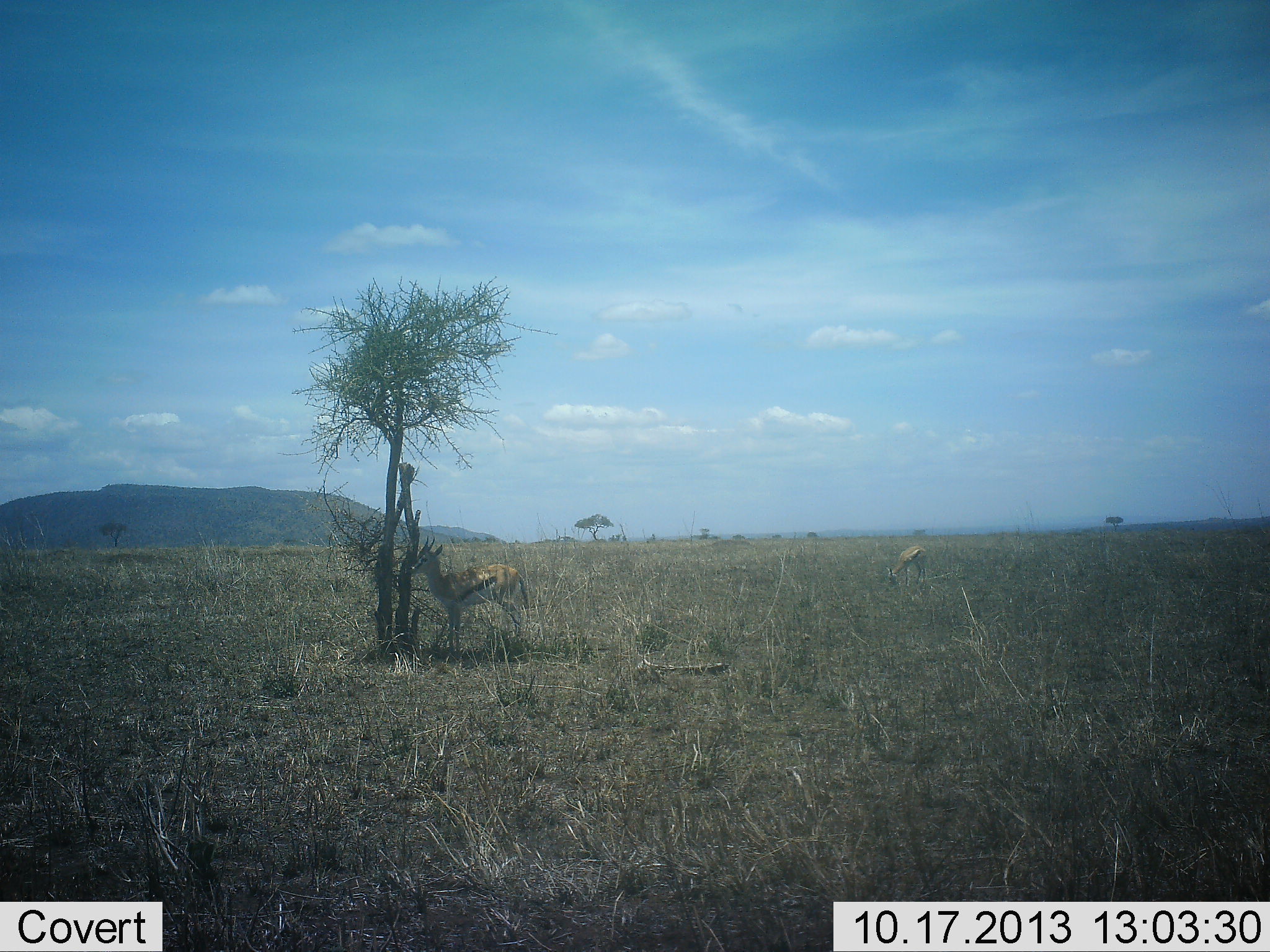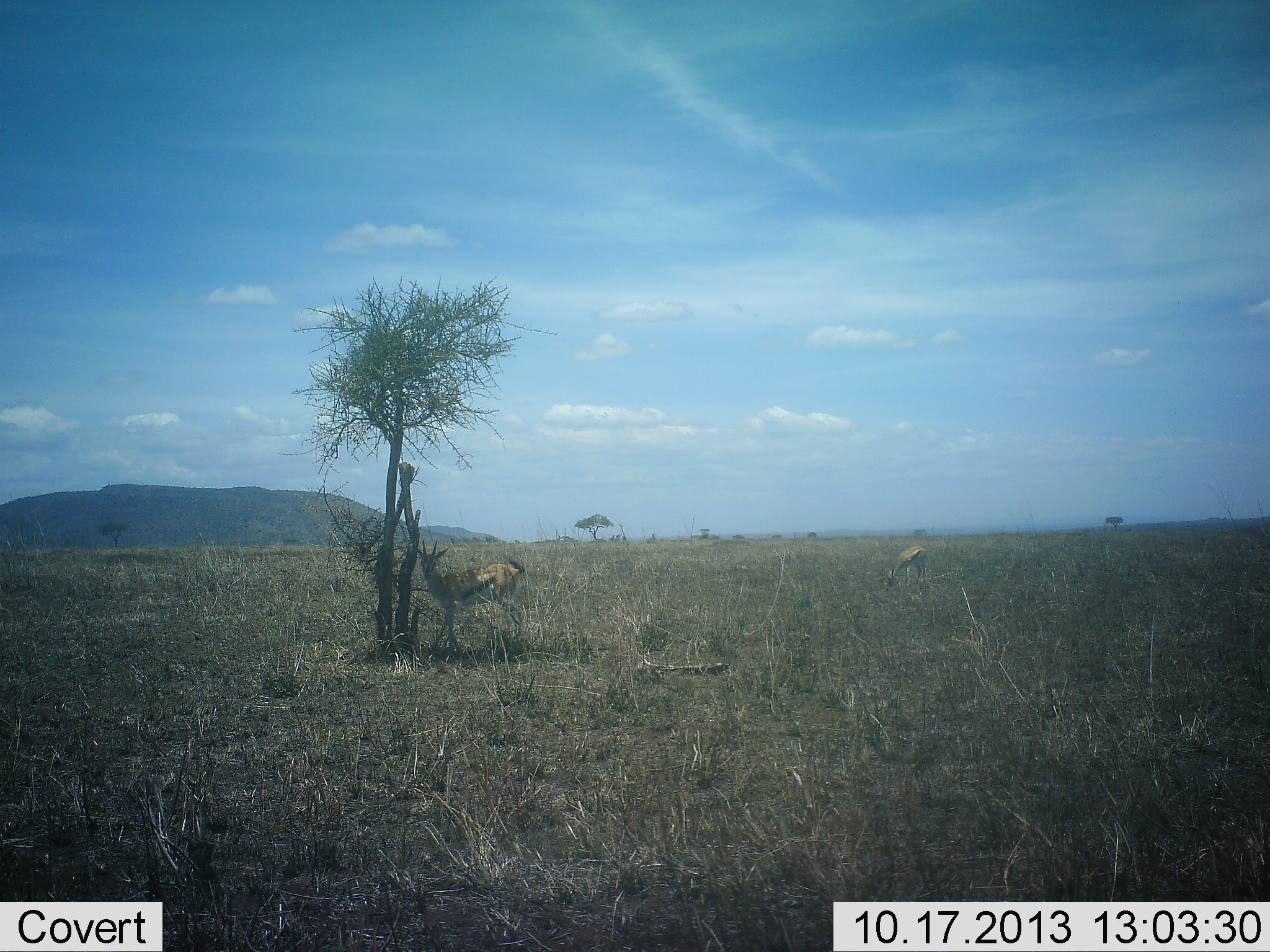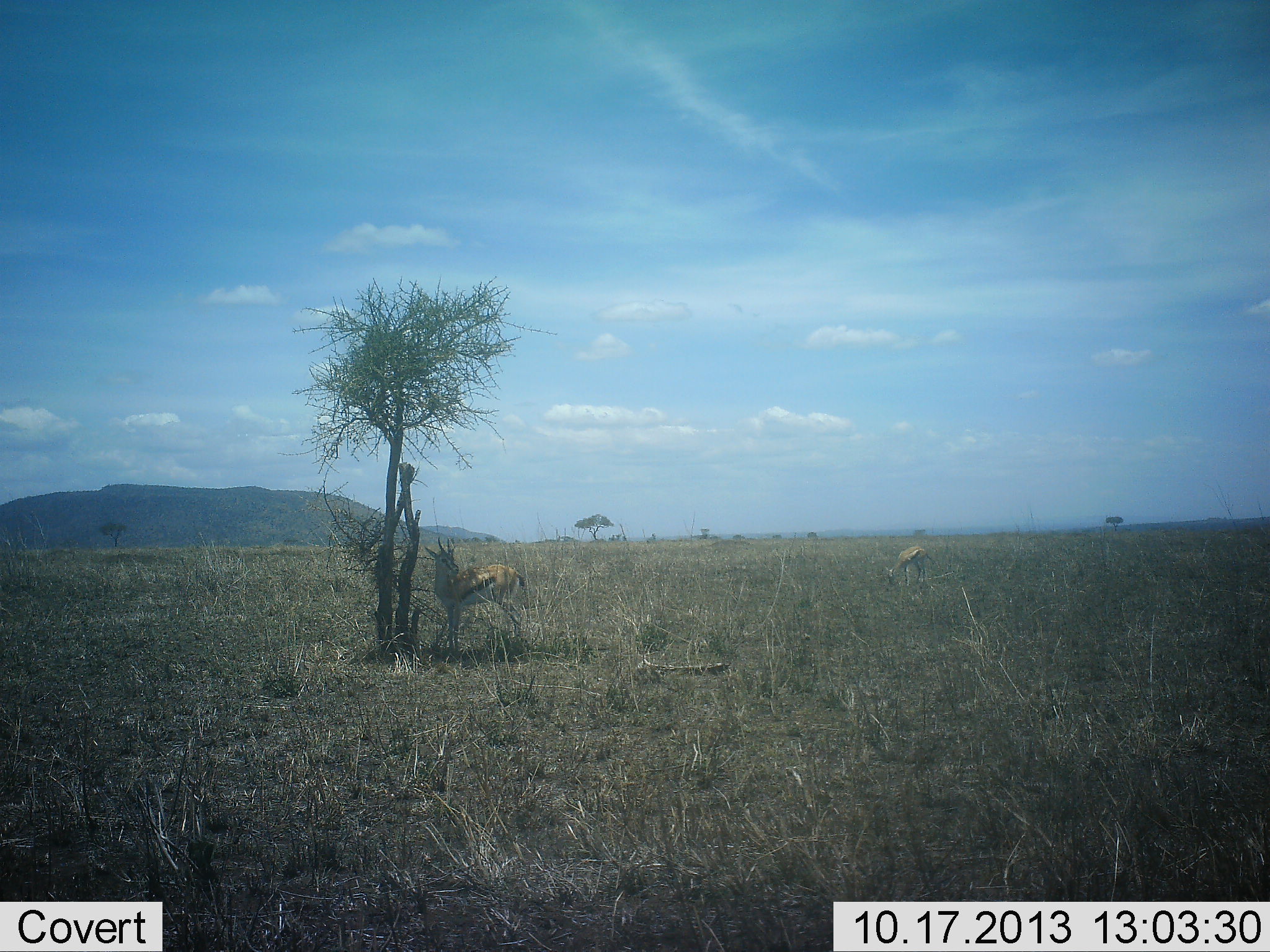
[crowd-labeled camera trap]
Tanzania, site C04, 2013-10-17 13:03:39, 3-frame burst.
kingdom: Animalia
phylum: Chordata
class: Mammalia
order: Artiodactyla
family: Bovidae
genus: Eudorcas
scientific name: Eudorcas thomsonii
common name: thomson's gazelle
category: gazellethomsons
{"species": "gazellethomsons (thomson's gazelle) (Eudorcas thomsonii)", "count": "2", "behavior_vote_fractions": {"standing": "91%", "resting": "0%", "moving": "18%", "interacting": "0%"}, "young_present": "0%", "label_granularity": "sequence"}